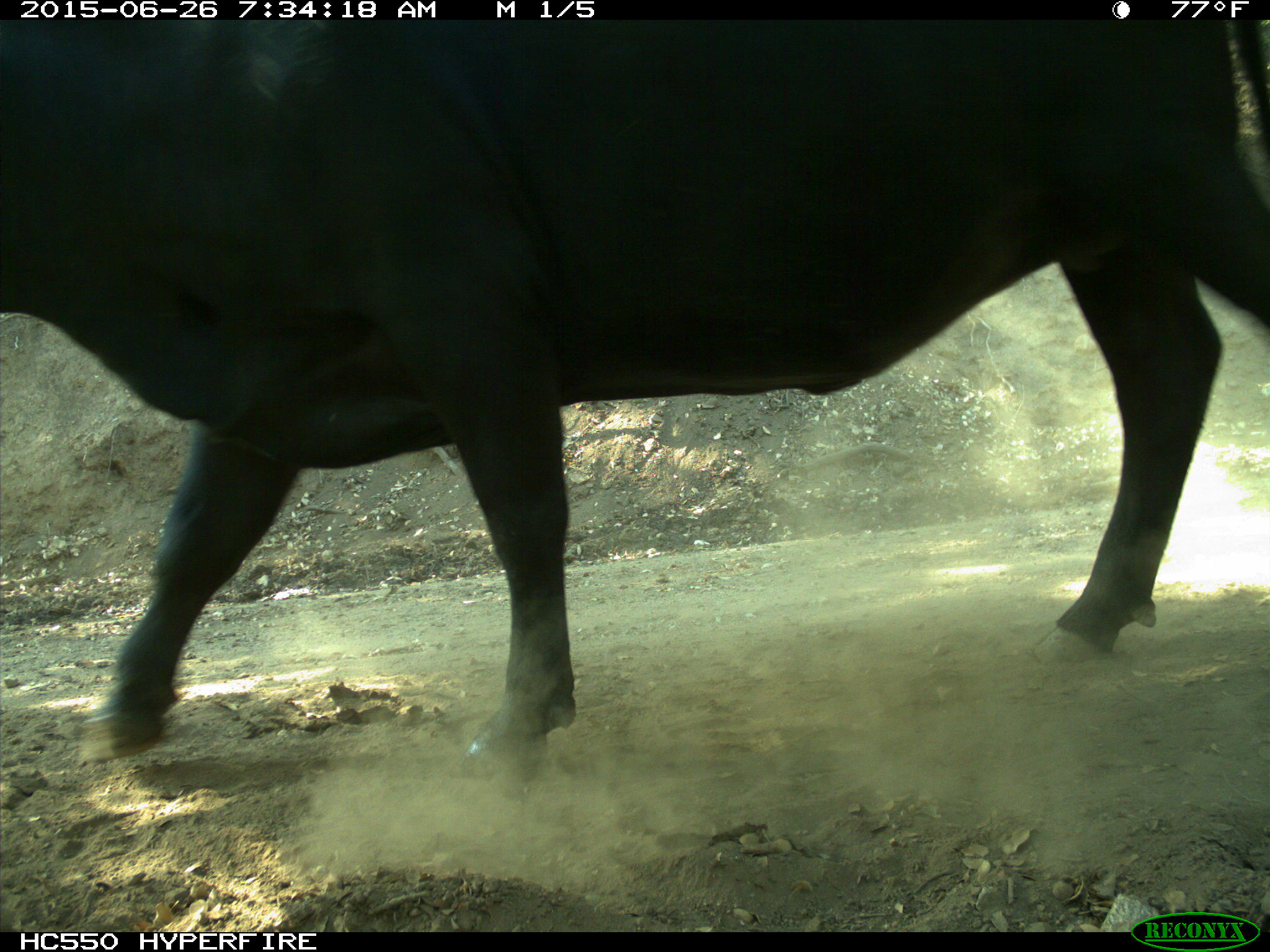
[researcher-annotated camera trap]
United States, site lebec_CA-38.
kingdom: Animalia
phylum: Chordata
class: Mammalia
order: Artiodactyla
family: Bovidae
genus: Bos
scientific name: Bos taurus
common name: domestic cow